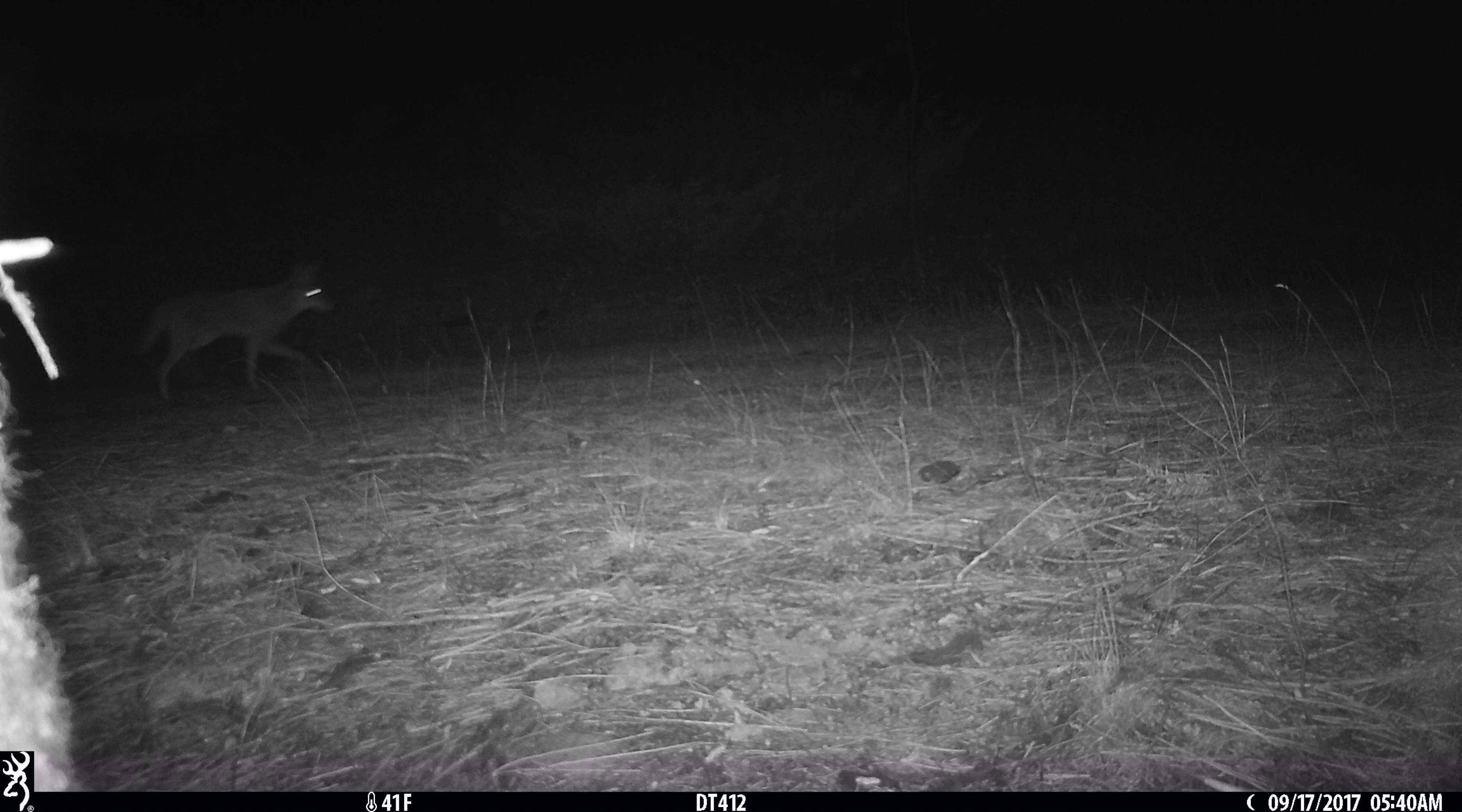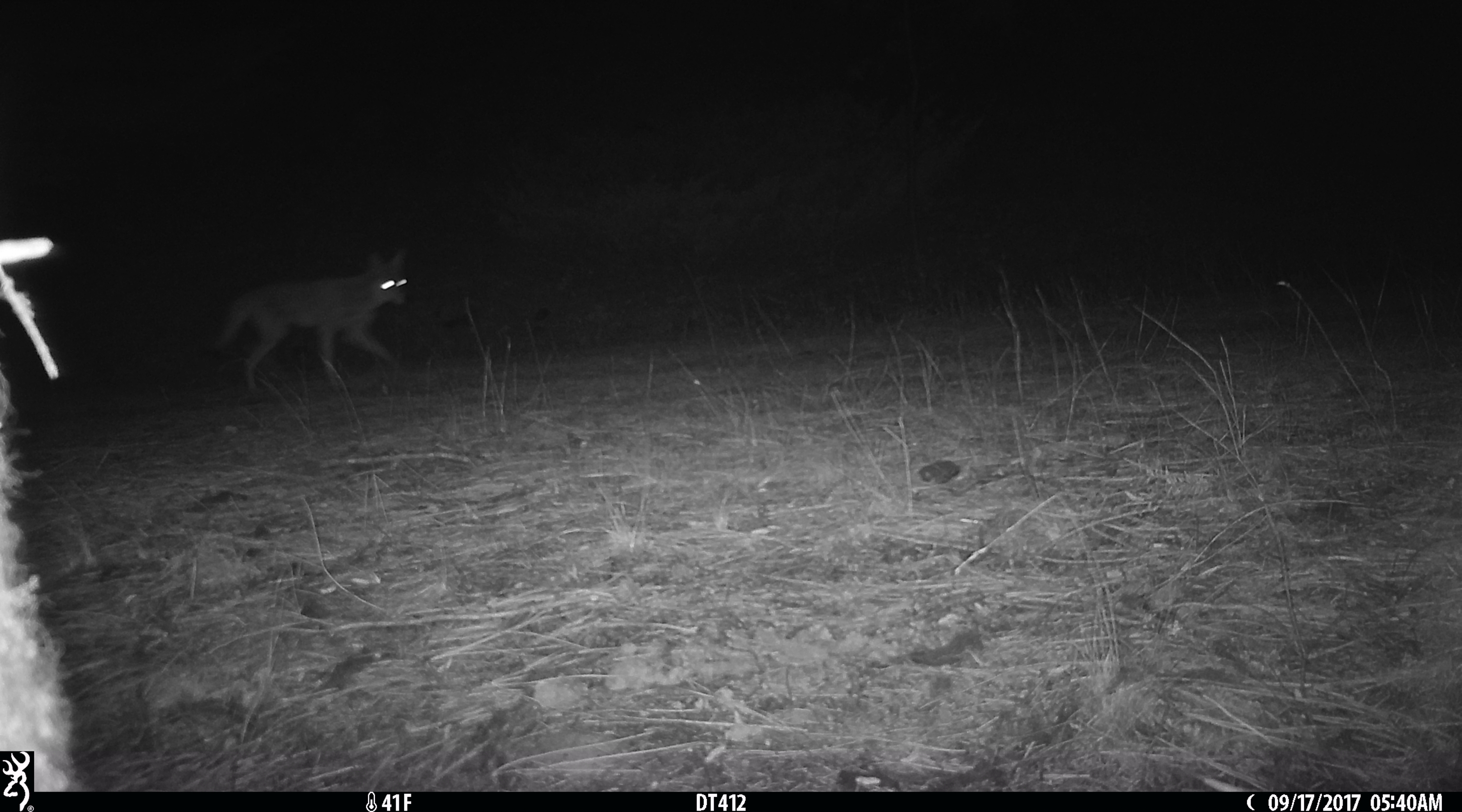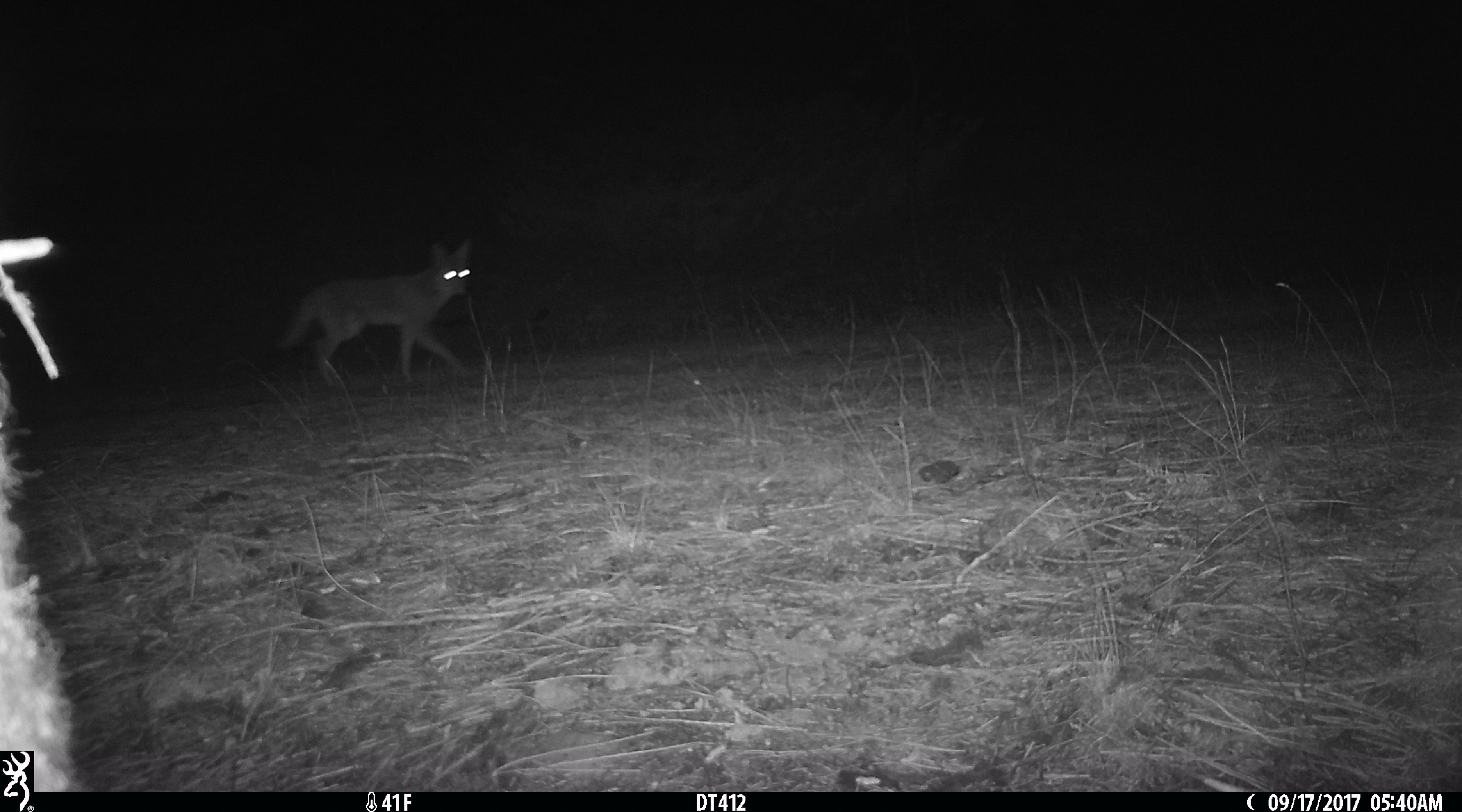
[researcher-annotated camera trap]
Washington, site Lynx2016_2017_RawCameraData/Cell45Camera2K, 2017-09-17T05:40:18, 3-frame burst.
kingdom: Animalia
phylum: Chordata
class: Mammalia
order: Carnivora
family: Canidae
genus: Canis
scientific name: Canis latrans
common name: coyote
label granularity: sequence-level